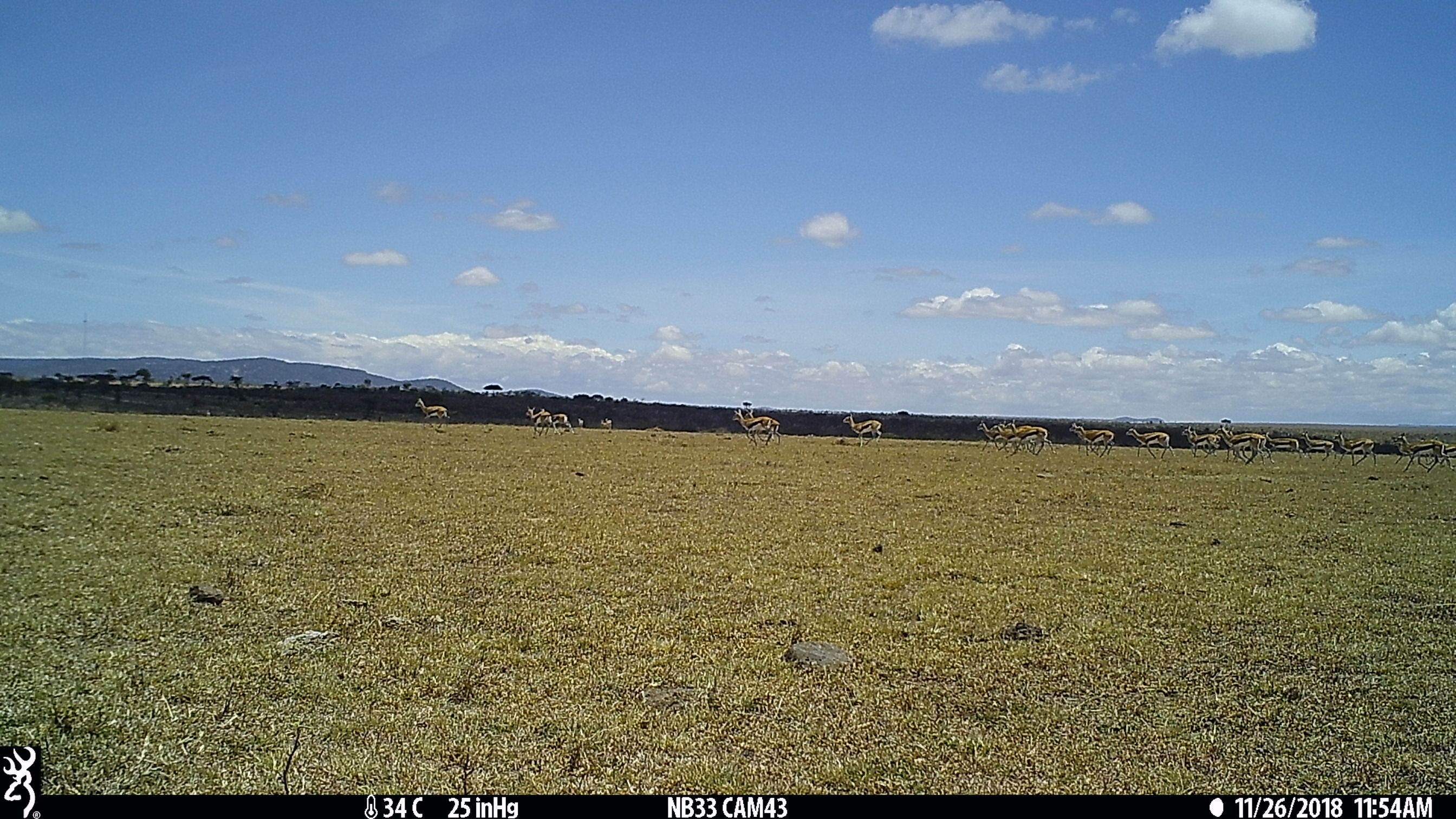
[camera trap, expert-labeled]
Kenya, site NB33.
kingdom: Animalia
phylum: Chordata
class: Mammalia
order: Artiodactyla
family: Bovidae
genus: Eudorcas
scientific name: Eudorcas thomsonii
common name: thomon's gazelle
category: gazelle thomsons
Gazelle thomsons (thomon's gazelle) (Eudorcas thomsonii).